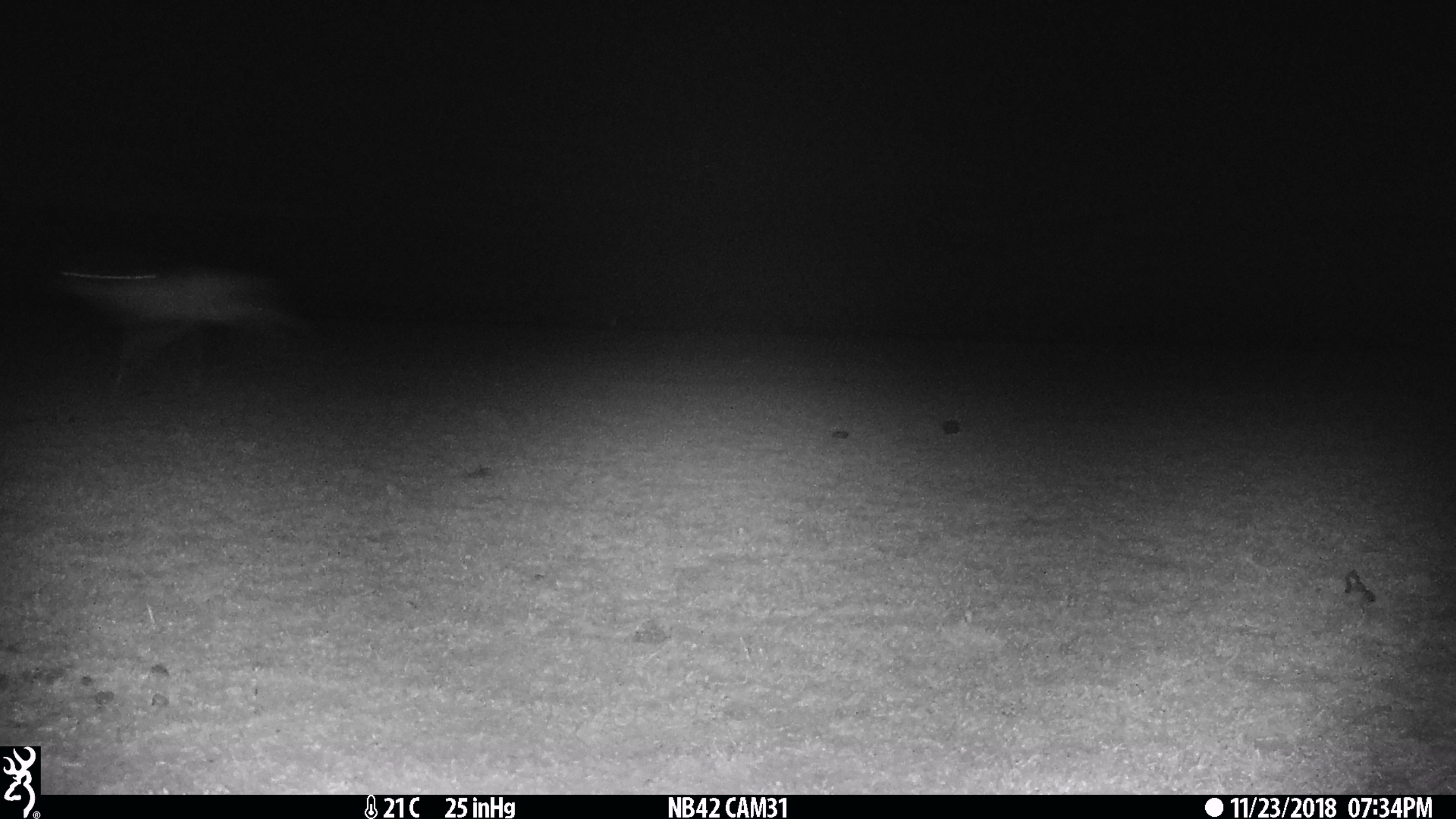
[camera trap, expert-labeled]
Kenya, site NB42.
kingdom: Animalia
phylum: Chordata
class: Mammalia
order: Artiodactyla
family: Bovidae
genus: Eudorcas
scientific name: Eudorcas thomsonii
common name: thomon's gazelle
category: gazelle thomsons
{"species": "gazelle thomsons (thomon's gazelle) (Eudorcas thomsonii)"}